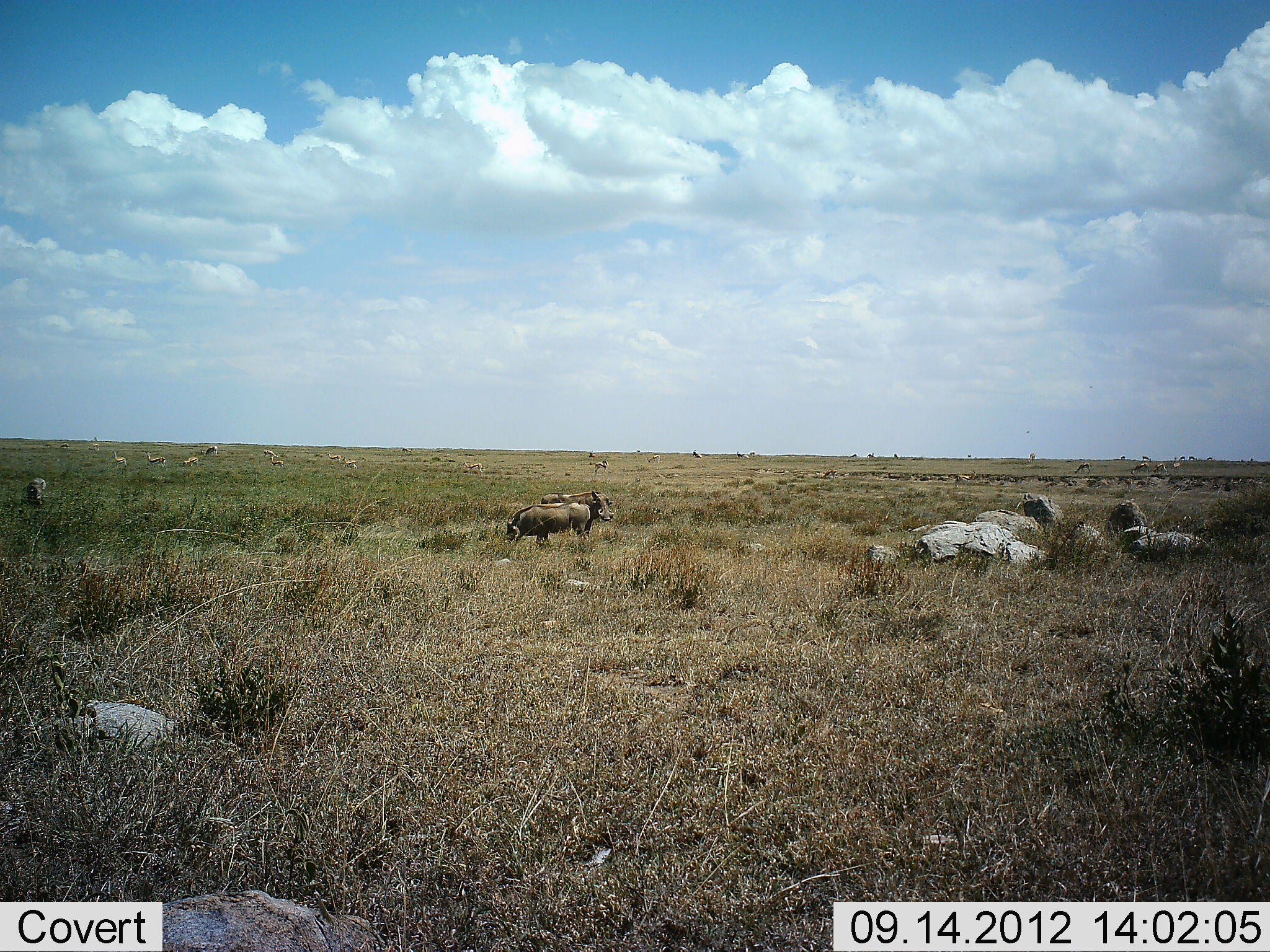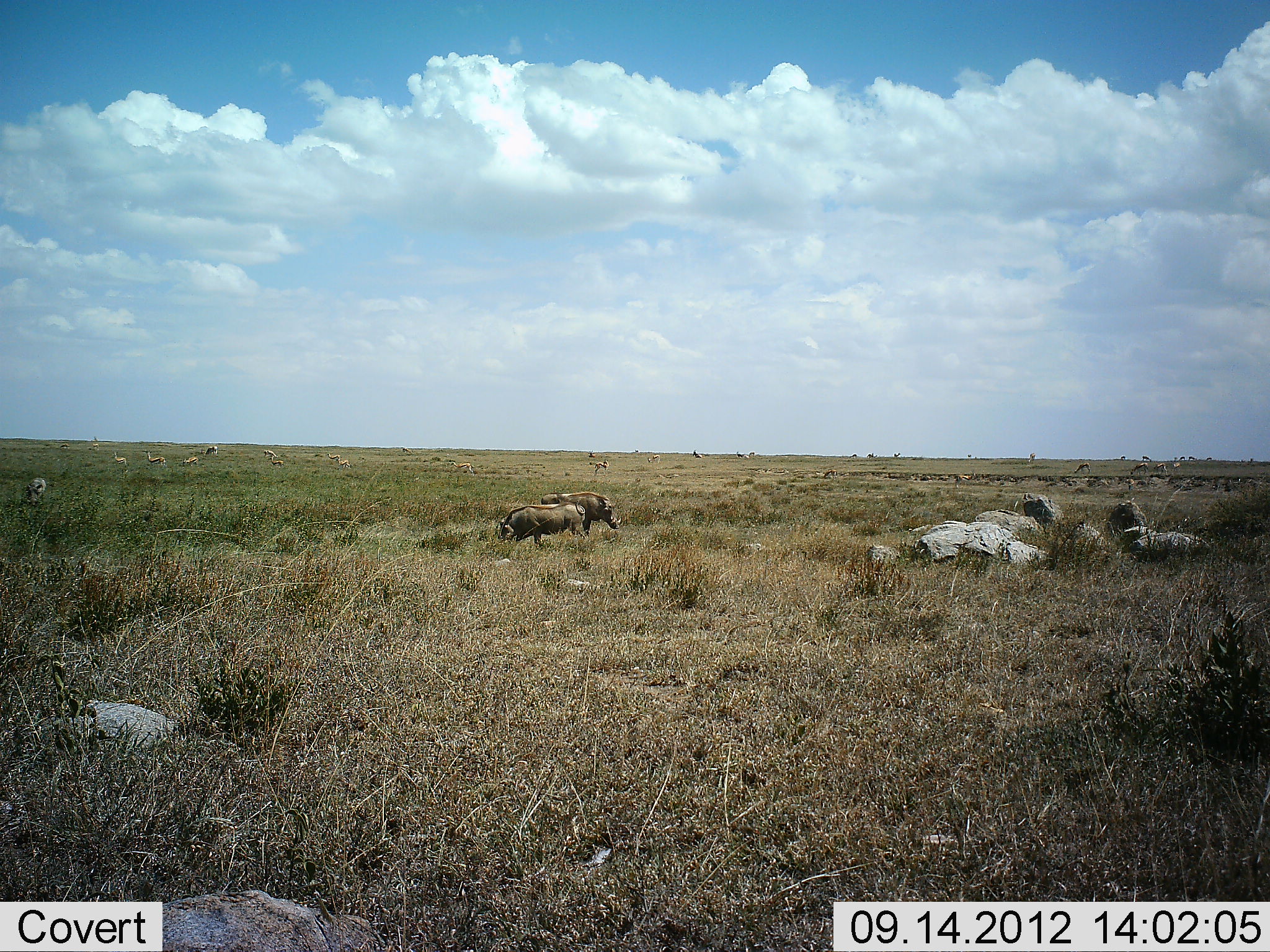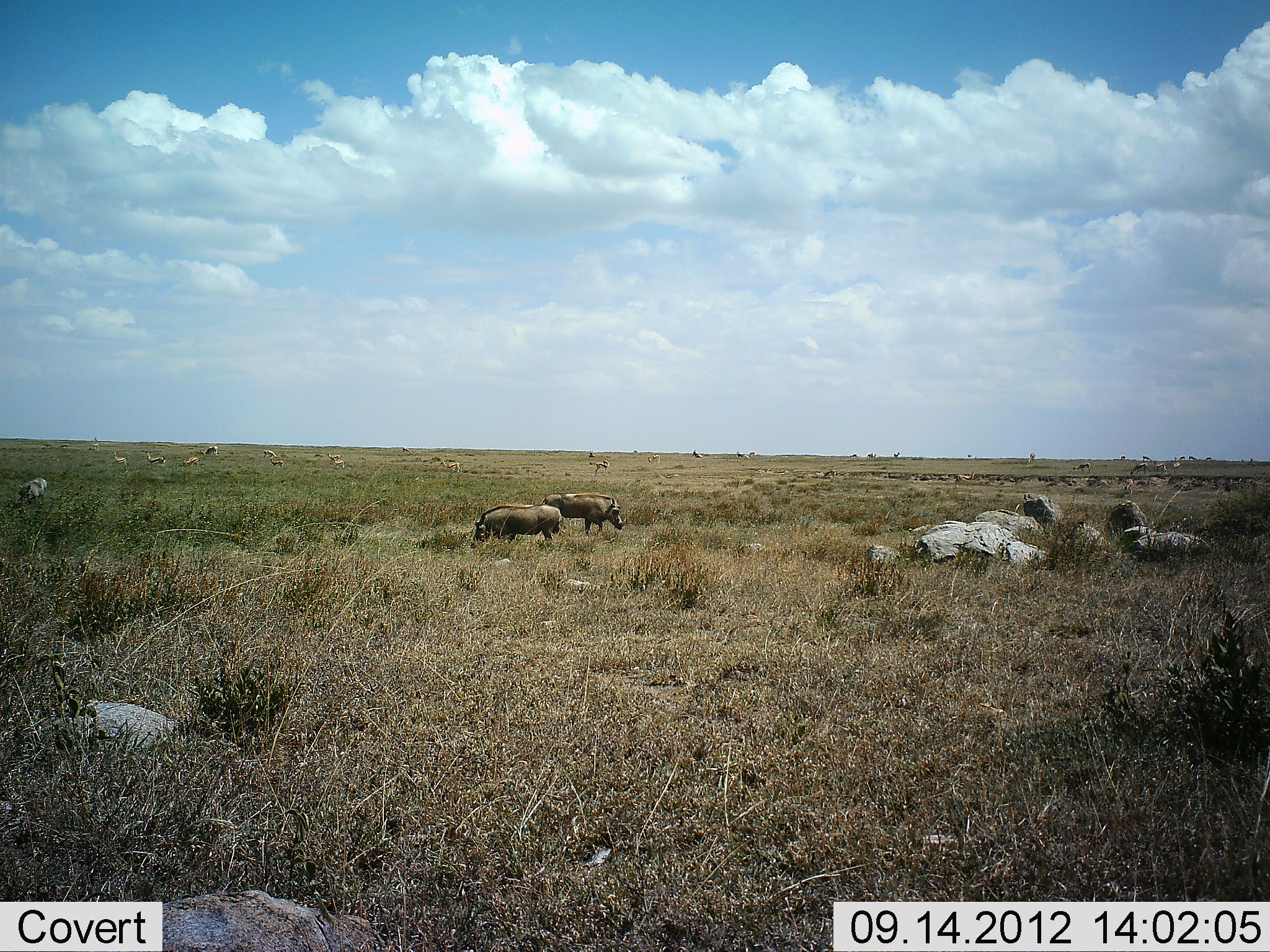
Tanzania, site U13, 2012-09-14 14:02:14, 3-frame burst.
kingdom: Animalia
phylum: Chordata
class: Mammalia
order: Artiodactyla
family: Suidae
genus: Phacochoerus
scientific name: Phacochoerus africanus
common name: warthog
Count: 3.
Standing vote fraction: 72%.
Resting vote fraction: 0%.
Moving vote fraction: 33%.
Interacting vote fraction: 0%.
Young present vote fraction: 0%.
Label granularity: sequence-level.